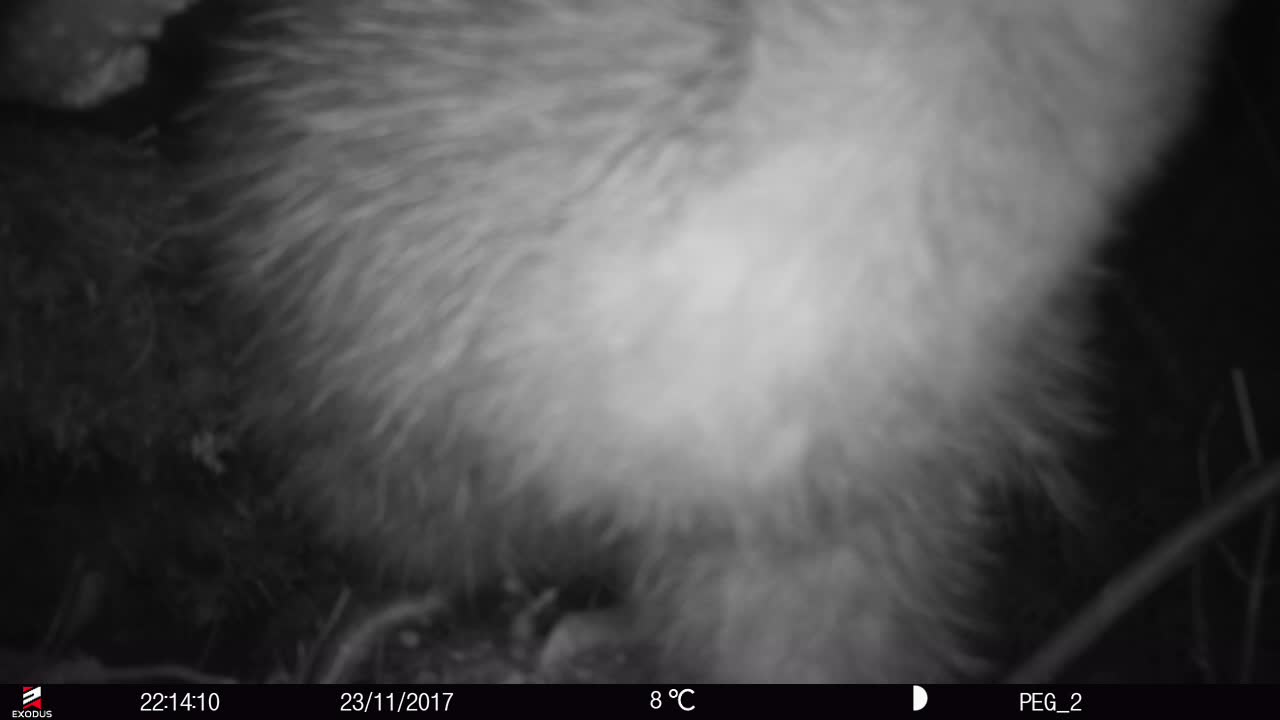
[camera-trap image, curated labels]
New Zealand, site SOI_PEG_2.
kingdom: Animalia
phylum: Chordata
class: Aves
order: Apterygiformes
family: Apterygidae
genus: Apteryx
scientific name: Apteryx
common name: kiwi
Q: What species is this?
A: Kiwi (Apteryx).